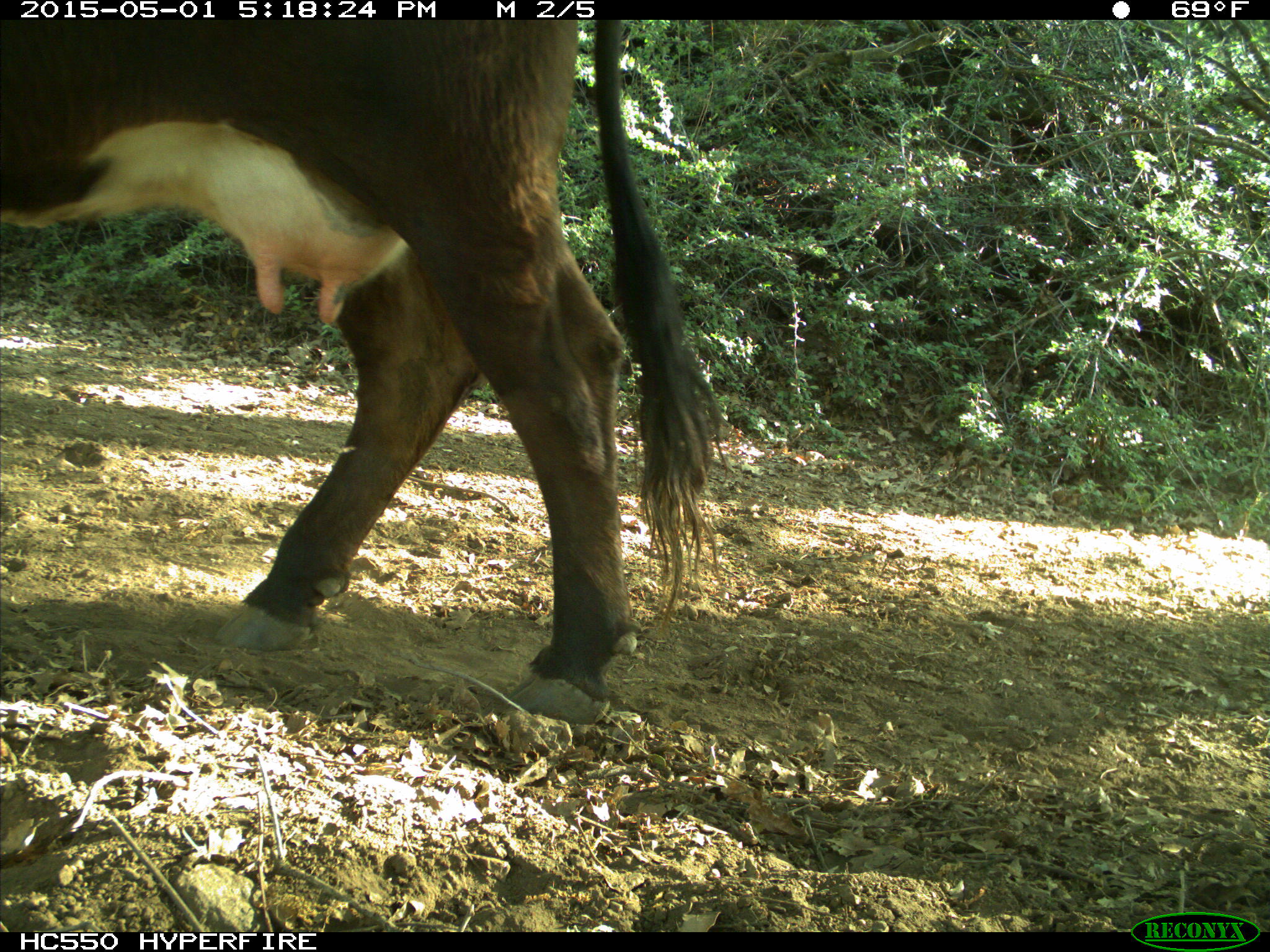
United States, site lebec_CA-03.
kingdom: Animalia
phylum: Chordata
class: Mammalia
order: Artiodactyla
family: Bovidae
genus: Bos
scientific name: Bos taurus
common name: domestic cow